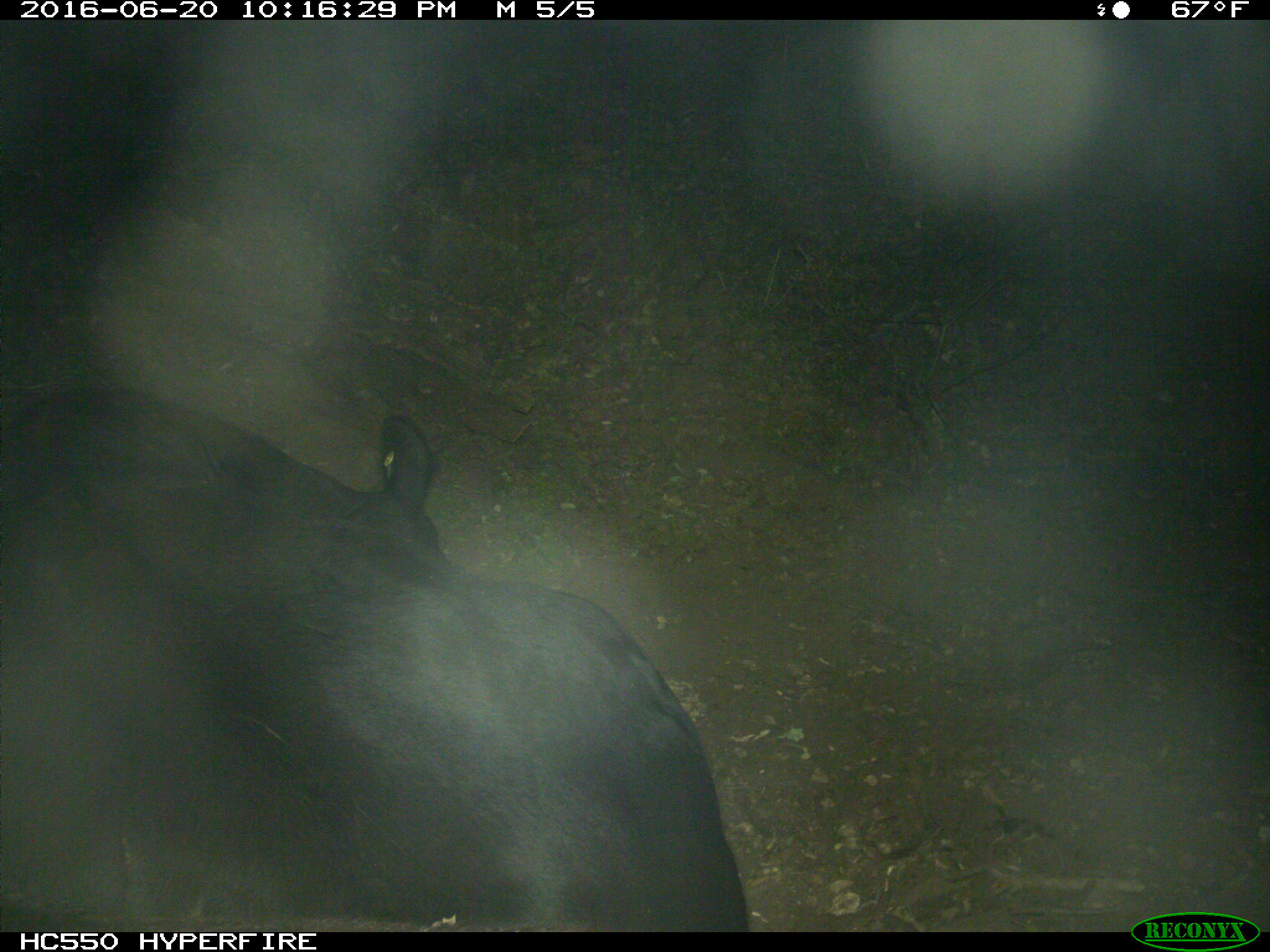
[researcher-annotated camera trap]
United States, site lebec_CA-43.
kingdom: Animalia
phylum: Chordata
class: Mammalia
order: Artiodactyla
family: Bovidae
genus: Bos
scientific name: Bos taurus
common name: domestic cow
Bos taurus (domestic cow).